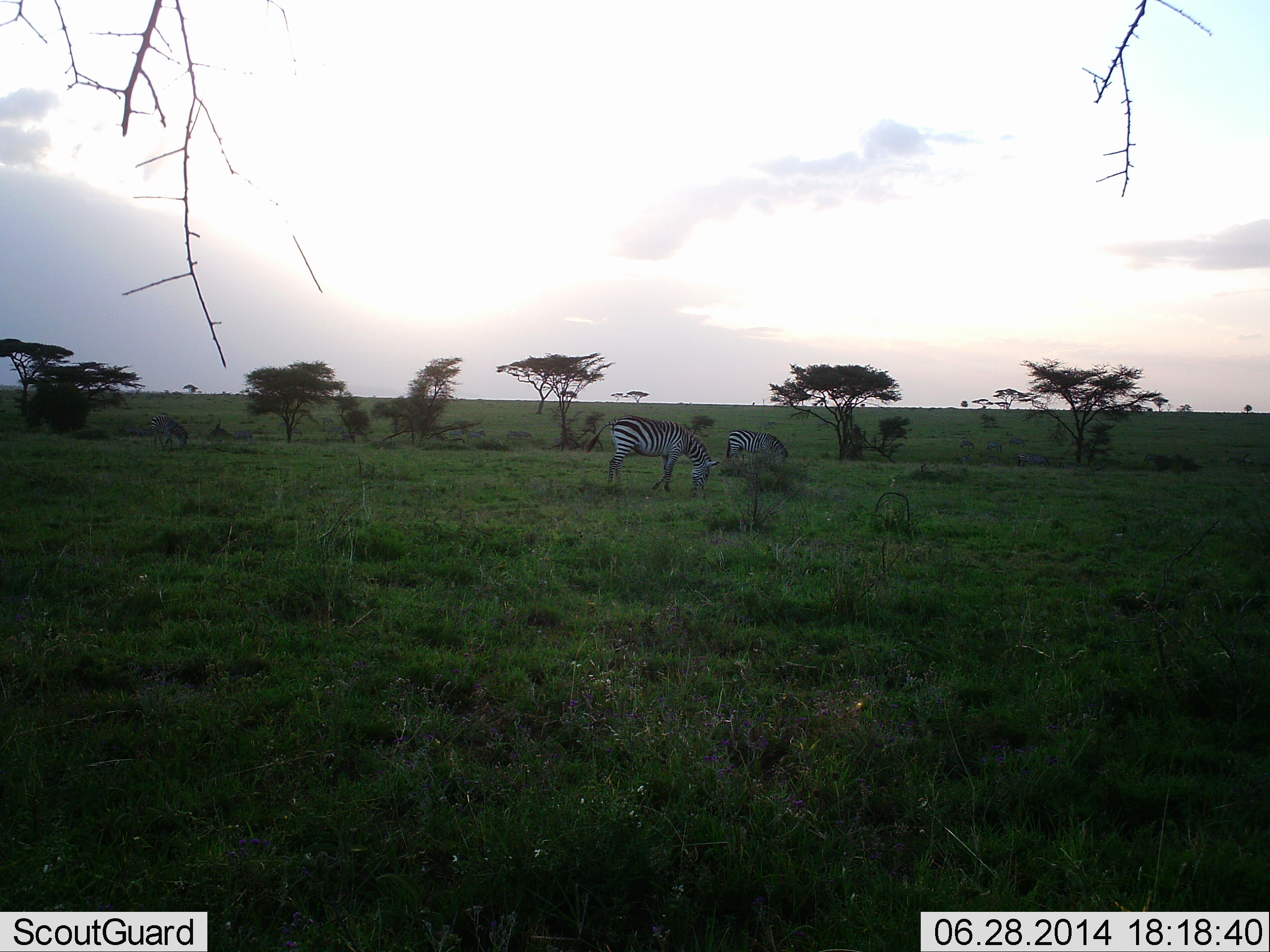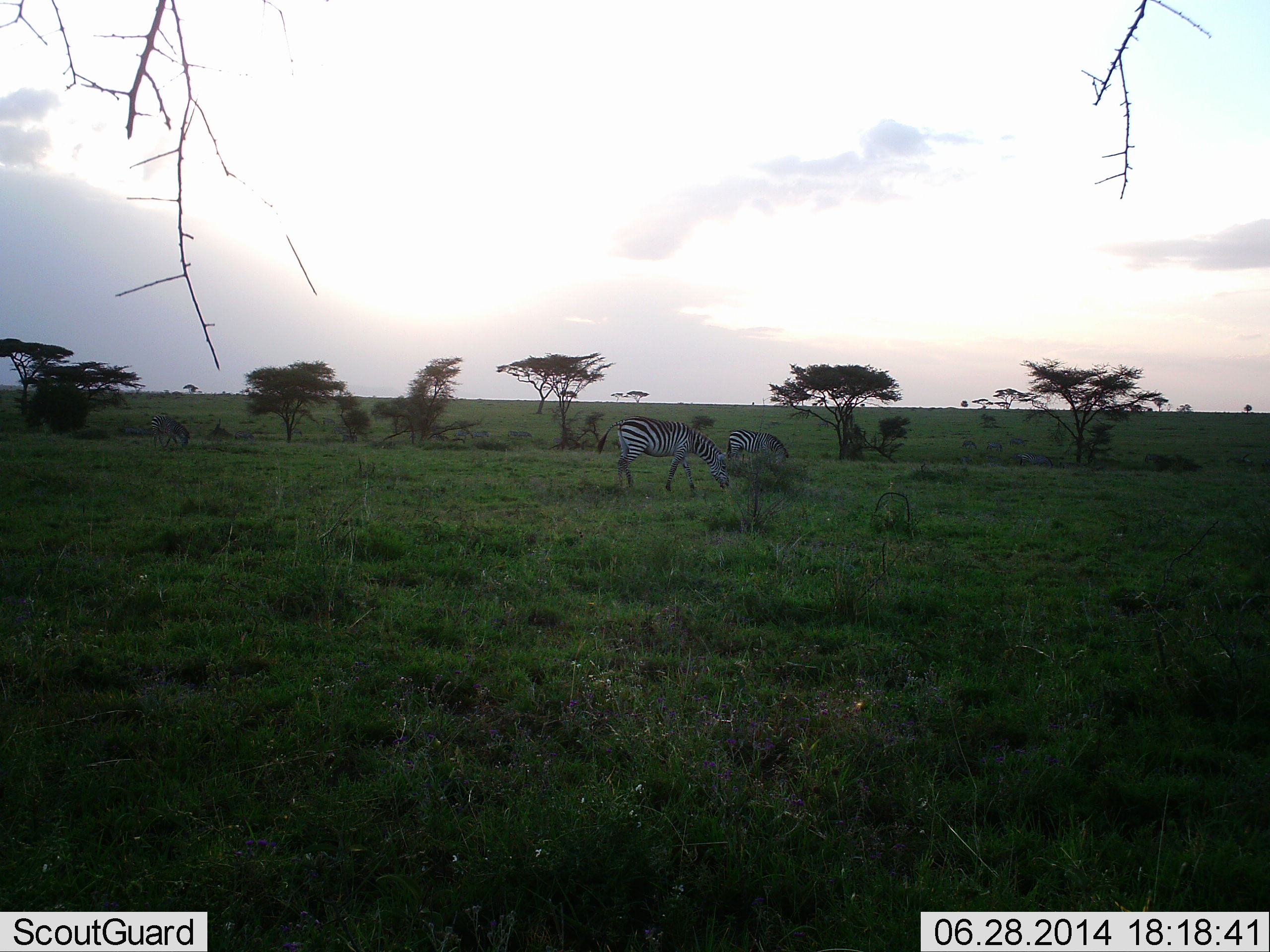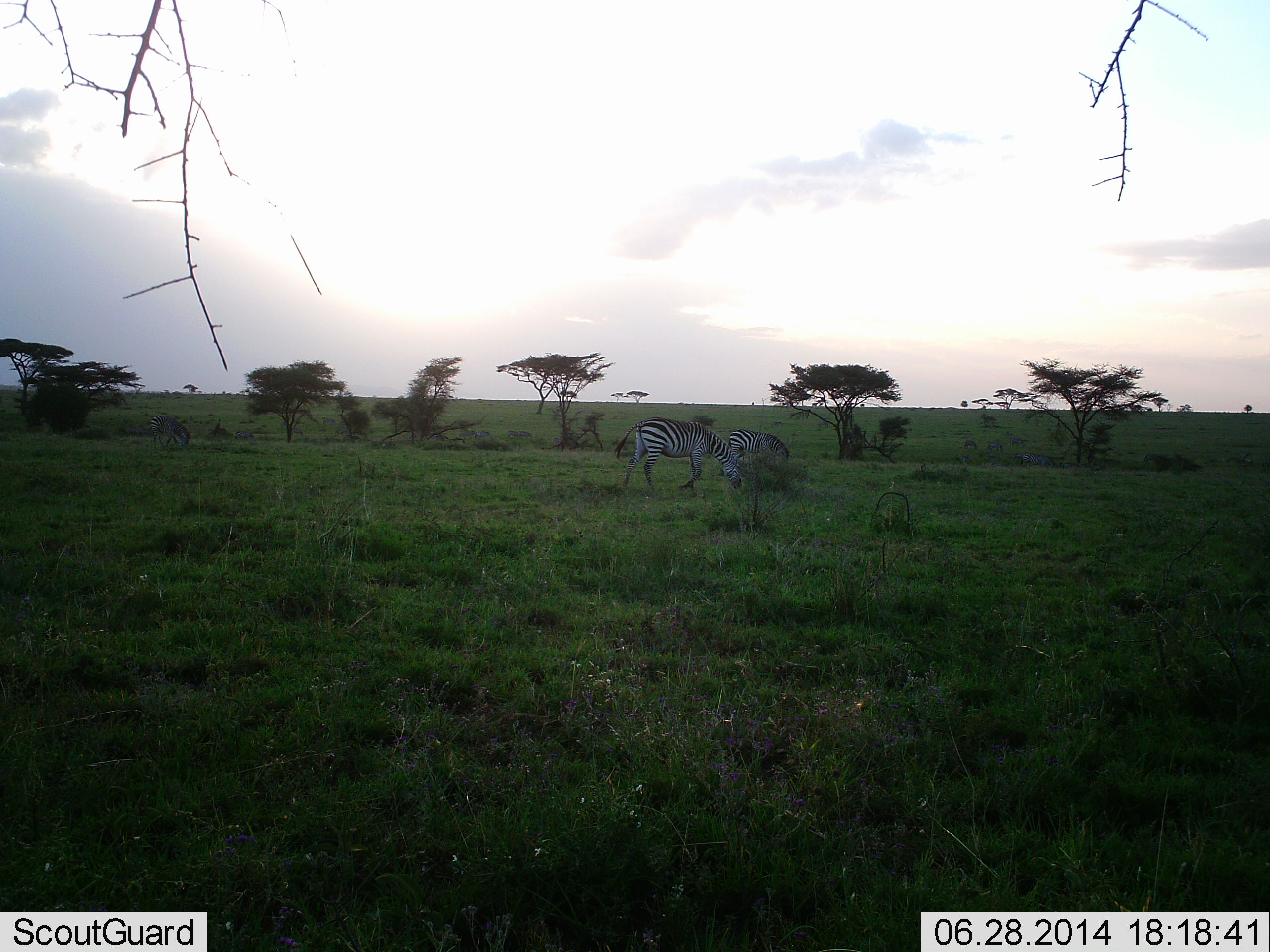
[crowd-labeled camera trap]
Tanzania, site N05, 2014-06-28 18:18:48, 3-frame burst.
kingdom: Animalia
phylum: Chordata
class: Mammalia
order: Perissodactyla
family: Equidae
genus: Equus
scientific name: Equus quagga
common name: plains zebra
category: zebra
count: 2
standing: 50%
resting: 0%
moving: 30%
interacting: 0%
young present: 0%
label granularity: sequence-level